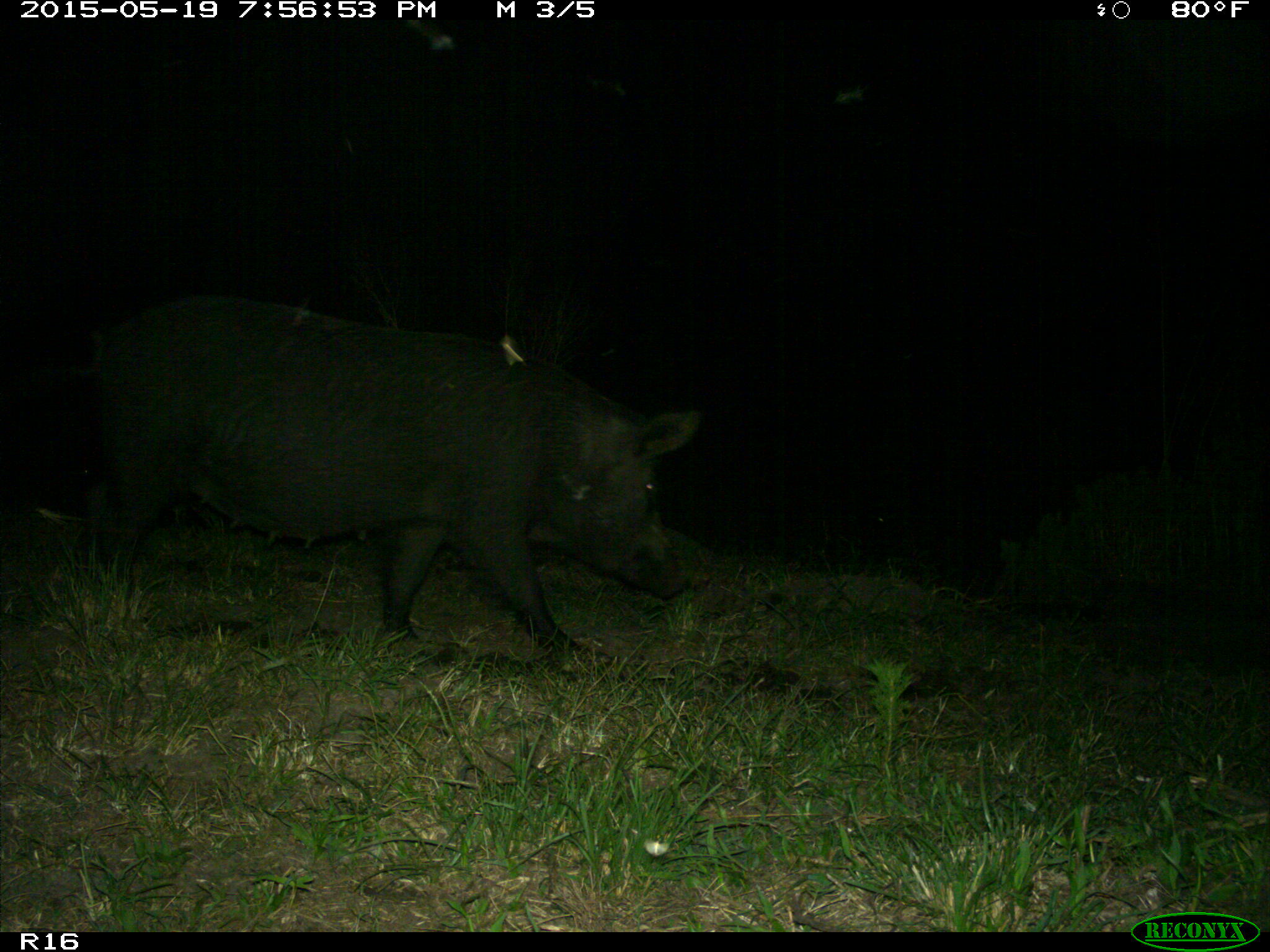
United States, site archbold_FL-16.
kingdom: Animalia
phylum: Chordata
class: Mammalia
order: Artiodactyla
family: Suidae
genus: Sus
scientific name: Sus scrofa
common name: wild boar